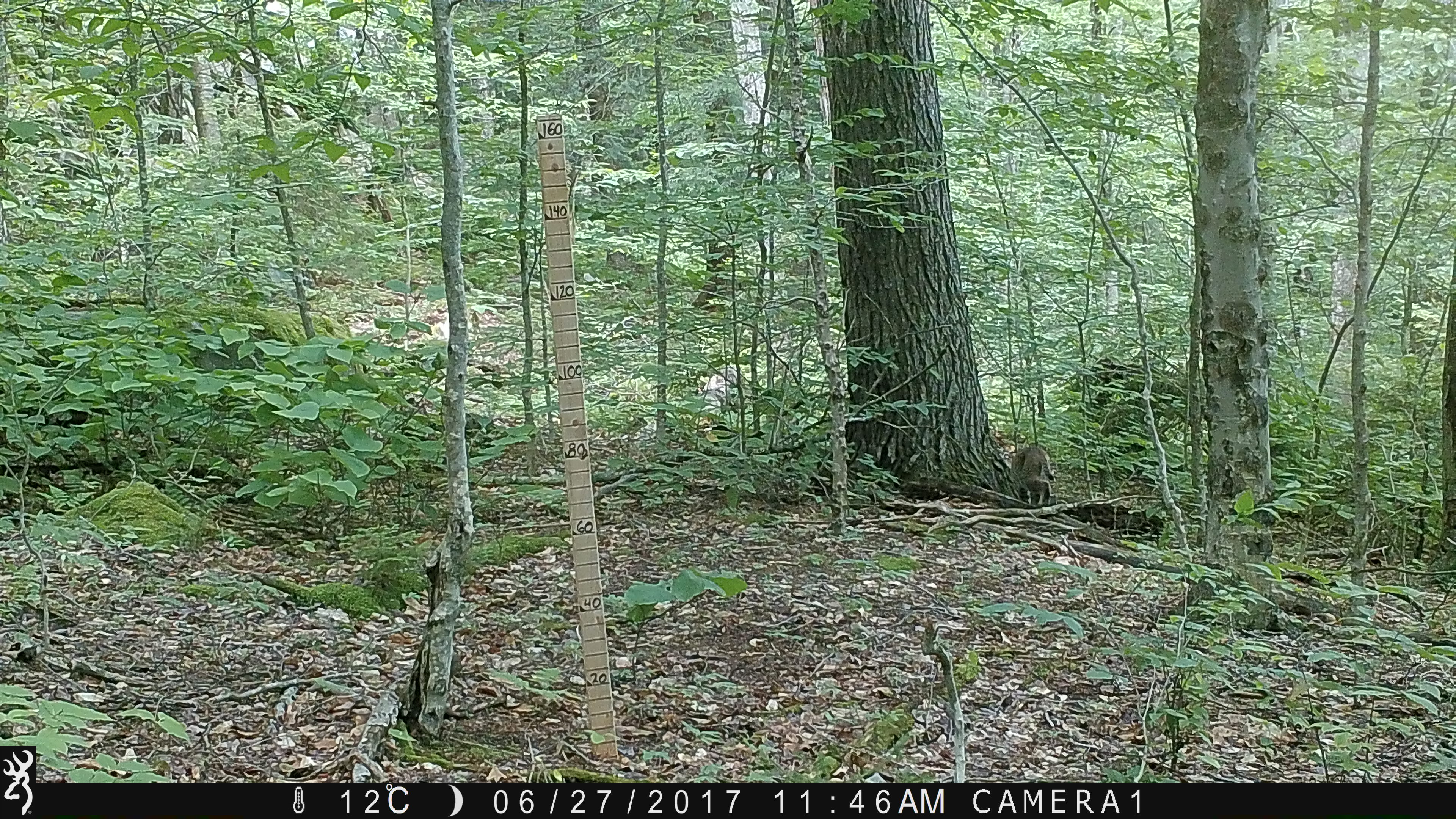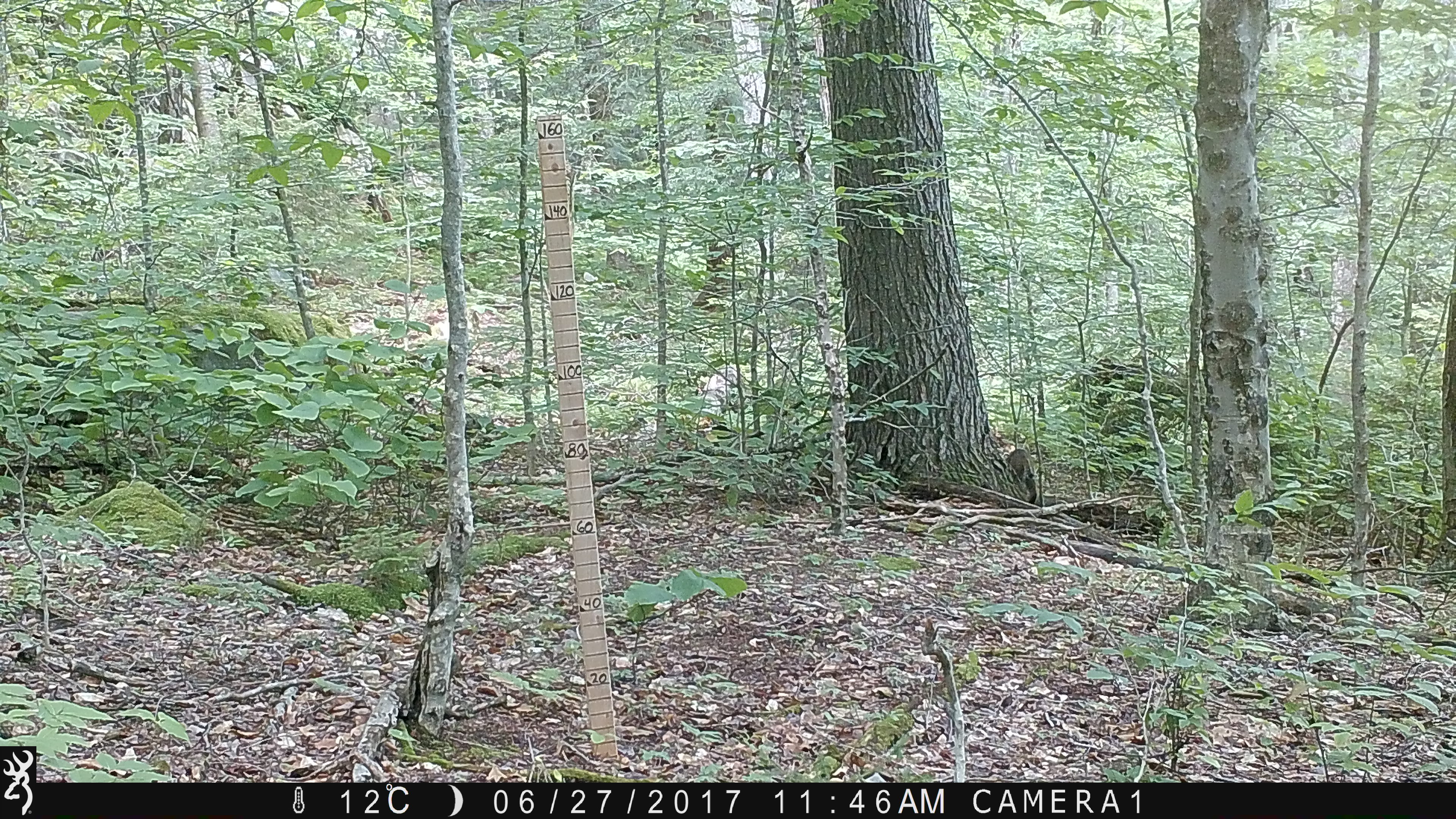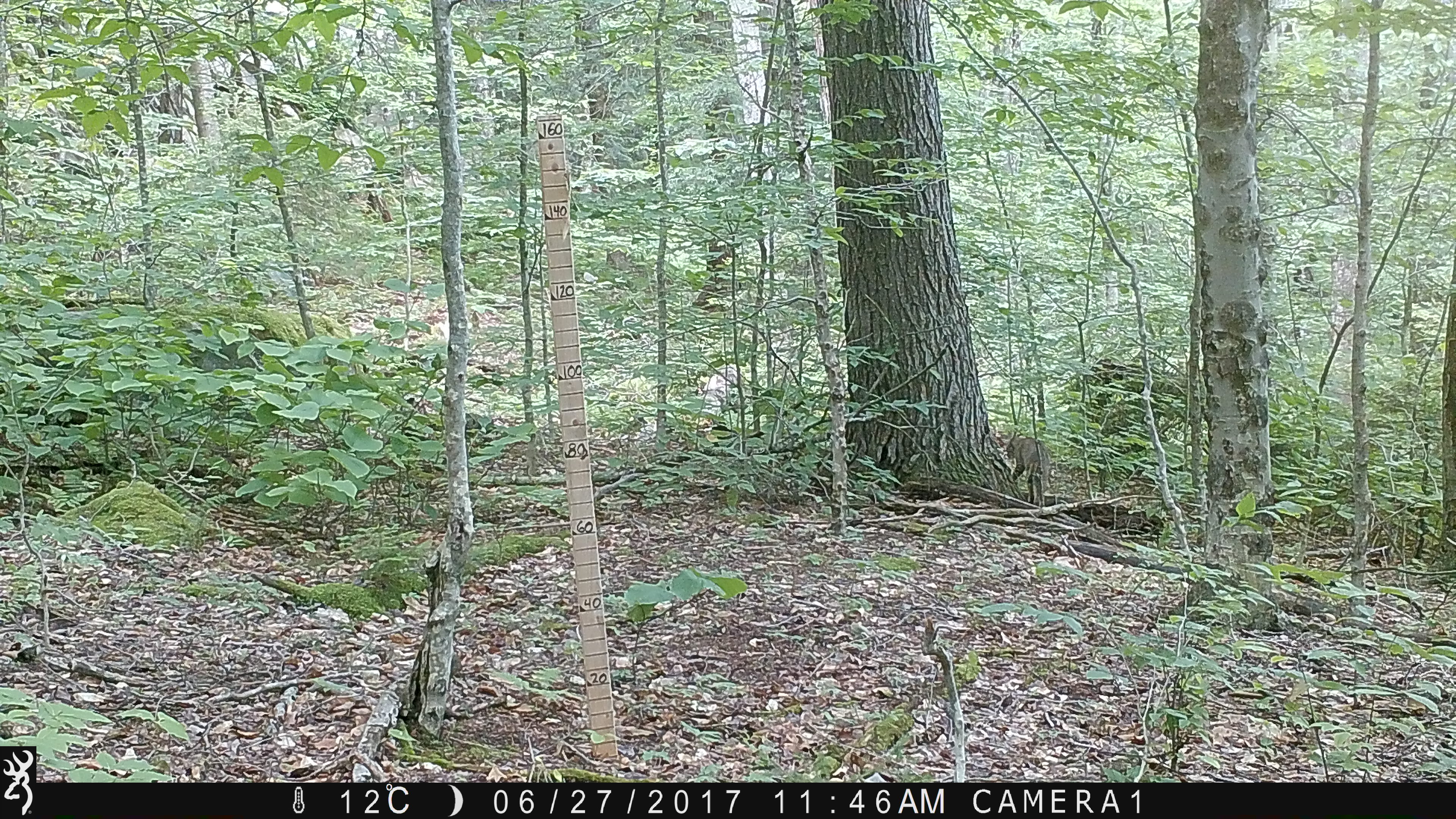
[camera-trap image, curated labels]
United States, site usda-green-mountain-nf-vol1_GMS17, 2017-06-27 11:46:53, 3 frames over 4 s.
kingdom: Animalia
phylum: Chordata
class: Mammalia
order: Carnivora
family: Felidae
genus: Lynx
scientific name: Lynx rufus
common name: bobcat